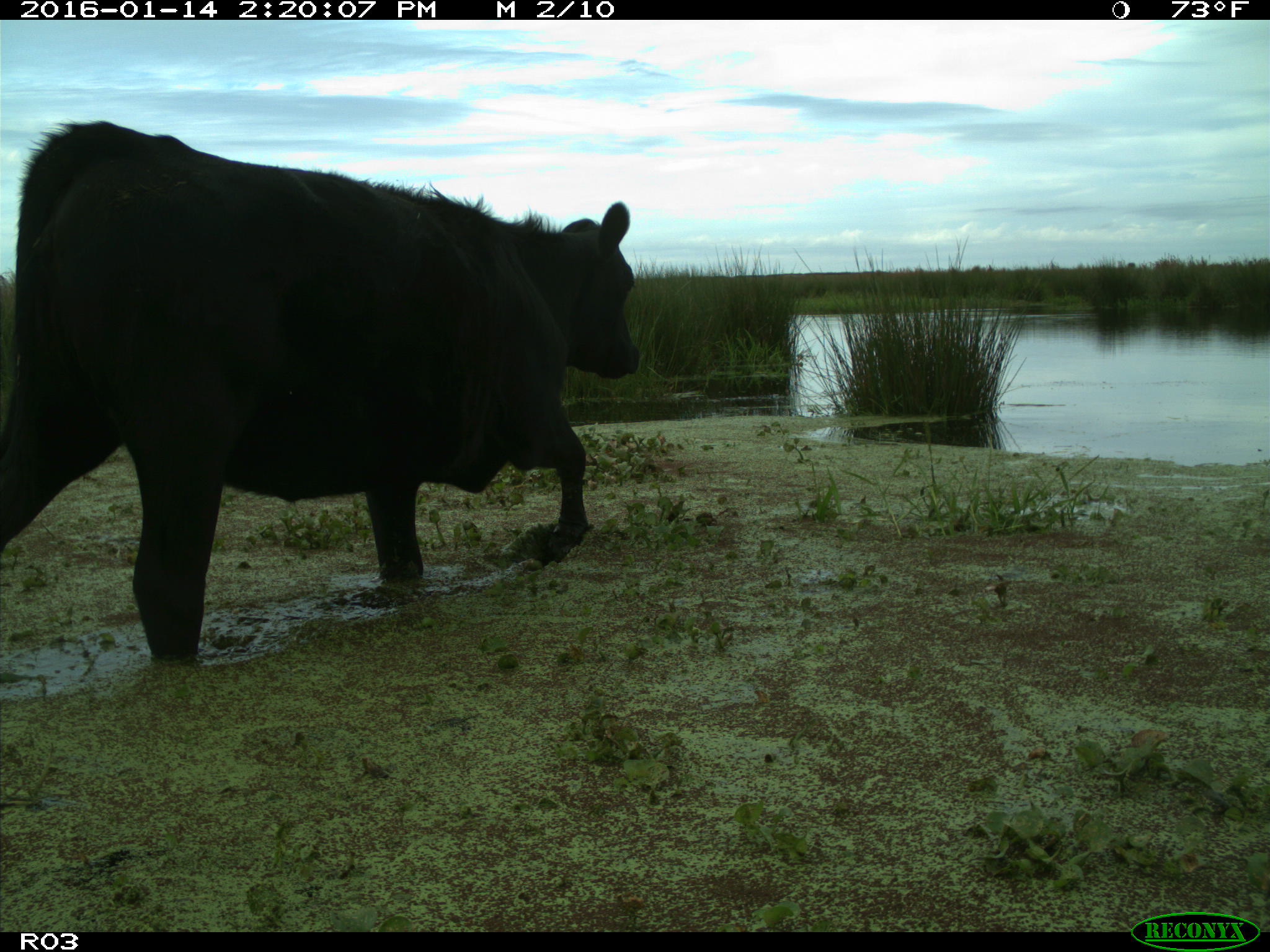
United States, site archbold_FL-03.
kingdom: Animalia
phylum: Chordata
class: Mammalia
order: Artiodactyla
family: Bovidae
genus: Bos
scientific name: Bos taurus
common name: domestic cow